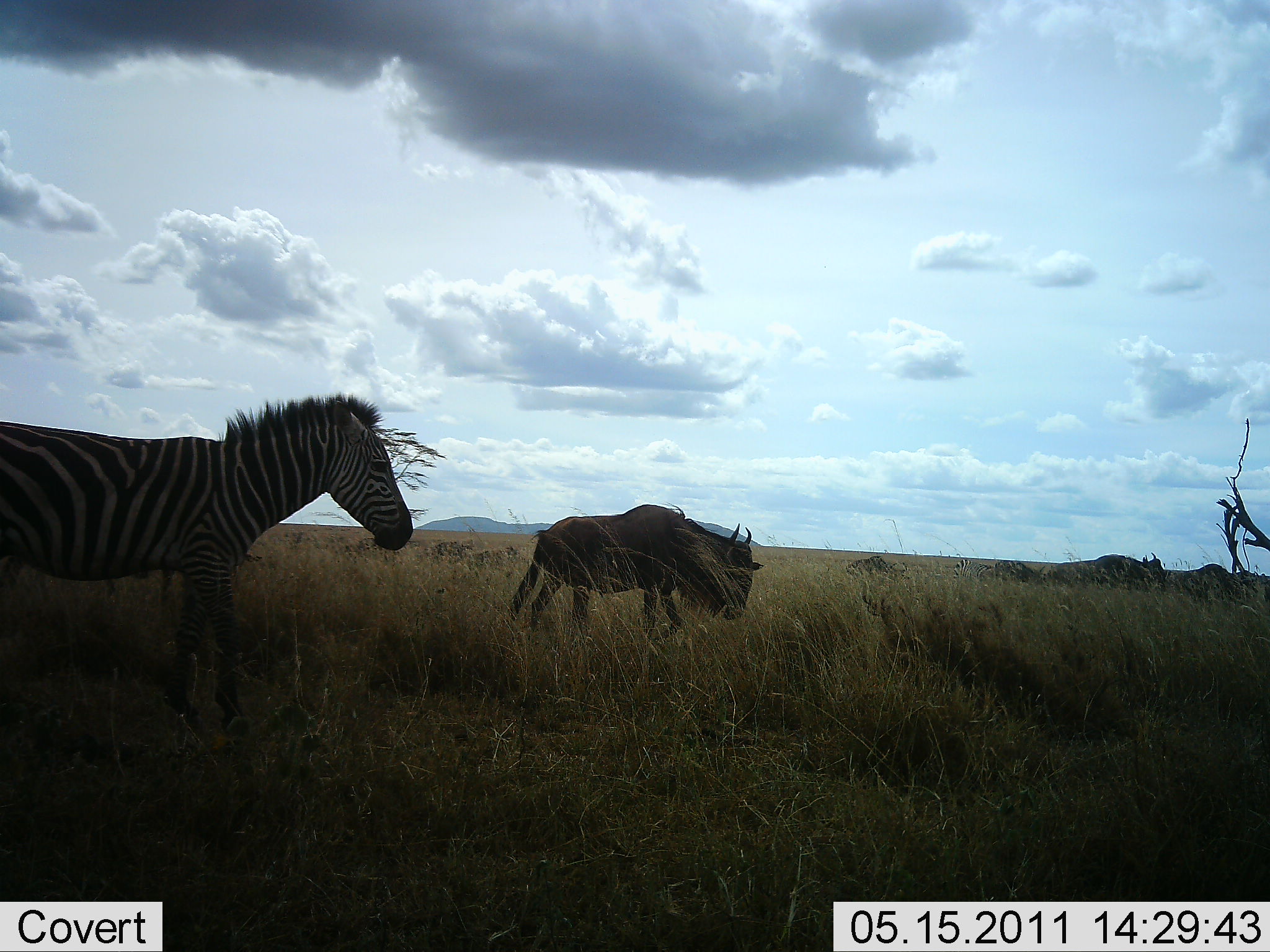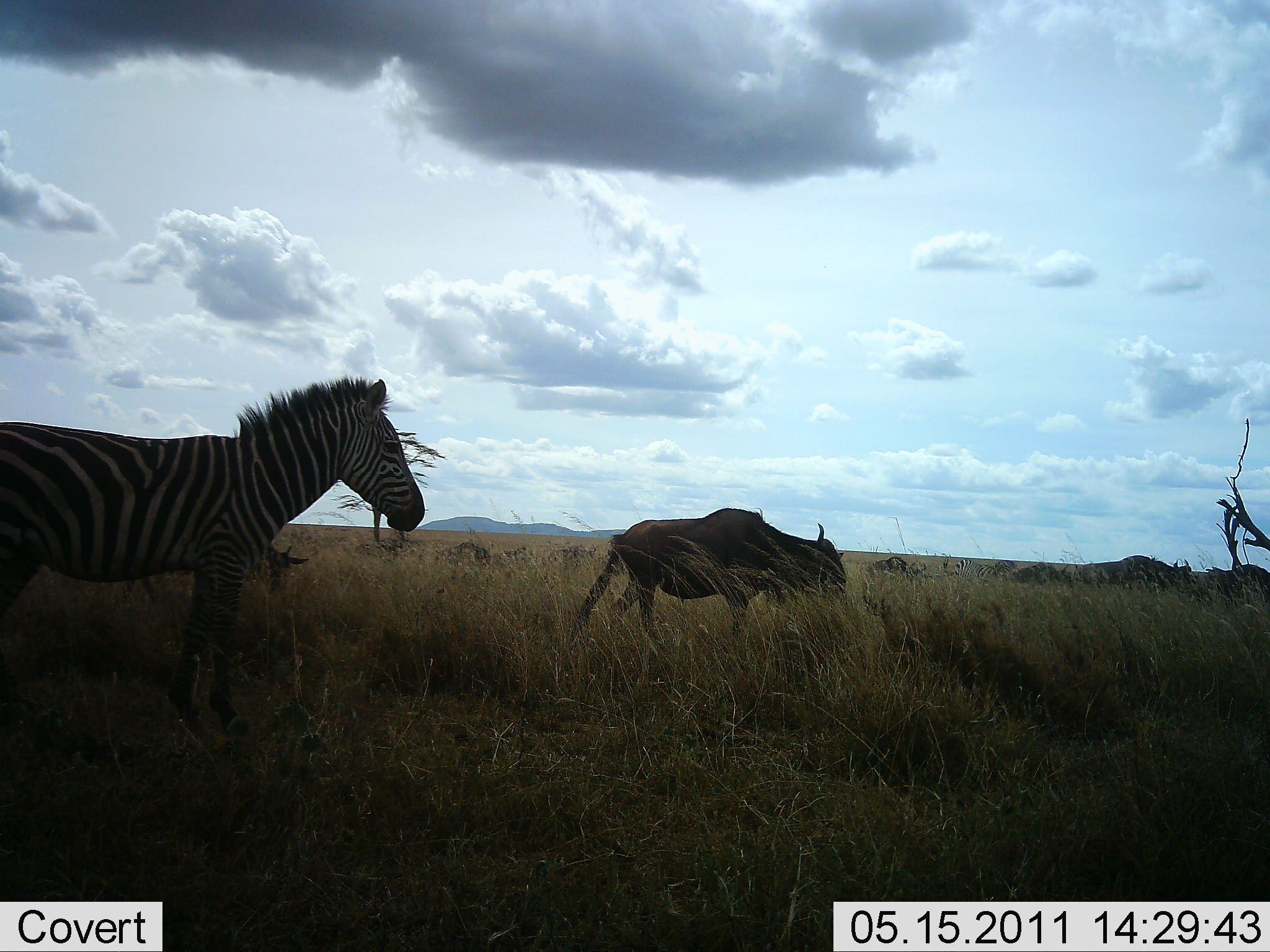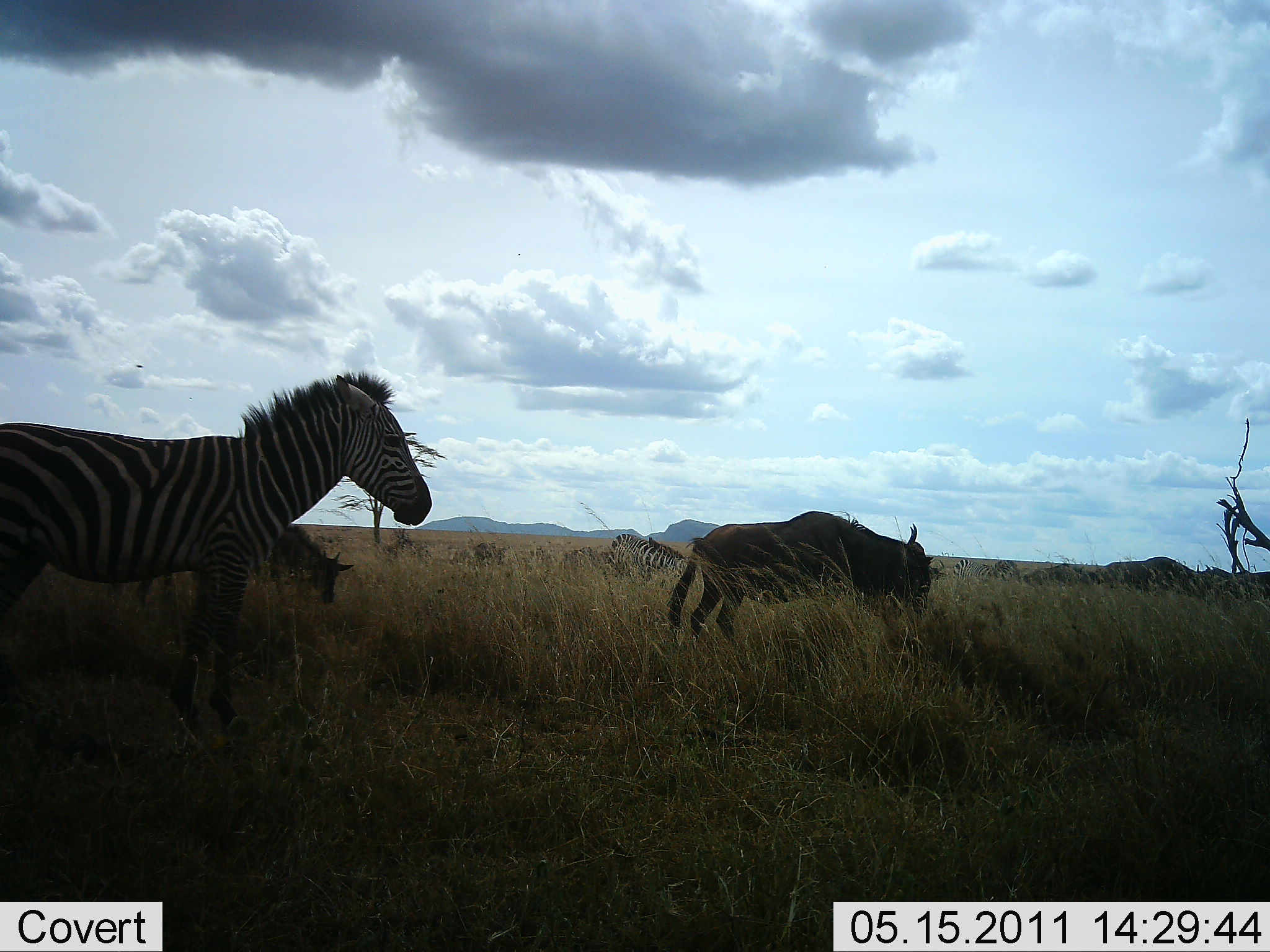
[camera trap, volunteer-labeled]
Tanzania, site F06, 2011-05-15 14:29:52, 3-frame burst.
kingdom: Animalia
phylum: Chordata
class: Mammalia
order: Artiodactyla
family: Bovidae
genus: Connochaetes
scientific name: Connochaetes taurinus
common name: blue wildebeest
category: wildebeest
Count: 11-50.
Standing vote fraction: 18%.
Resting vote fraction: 0%.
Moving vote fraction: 100%.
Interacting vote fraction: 0%.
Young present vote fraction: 0%.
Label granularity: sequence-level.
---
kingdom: Animalia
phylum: Chordata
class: Mammalia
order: Perissodactyla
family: Equidae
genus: Equus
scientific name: Equus quagga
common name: plains zebra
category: zebra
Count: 1.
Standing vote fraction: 55%.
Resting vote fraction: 0%.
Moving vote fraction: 55%.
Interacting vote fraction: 0%.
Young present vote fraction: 0%.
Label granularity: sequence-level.